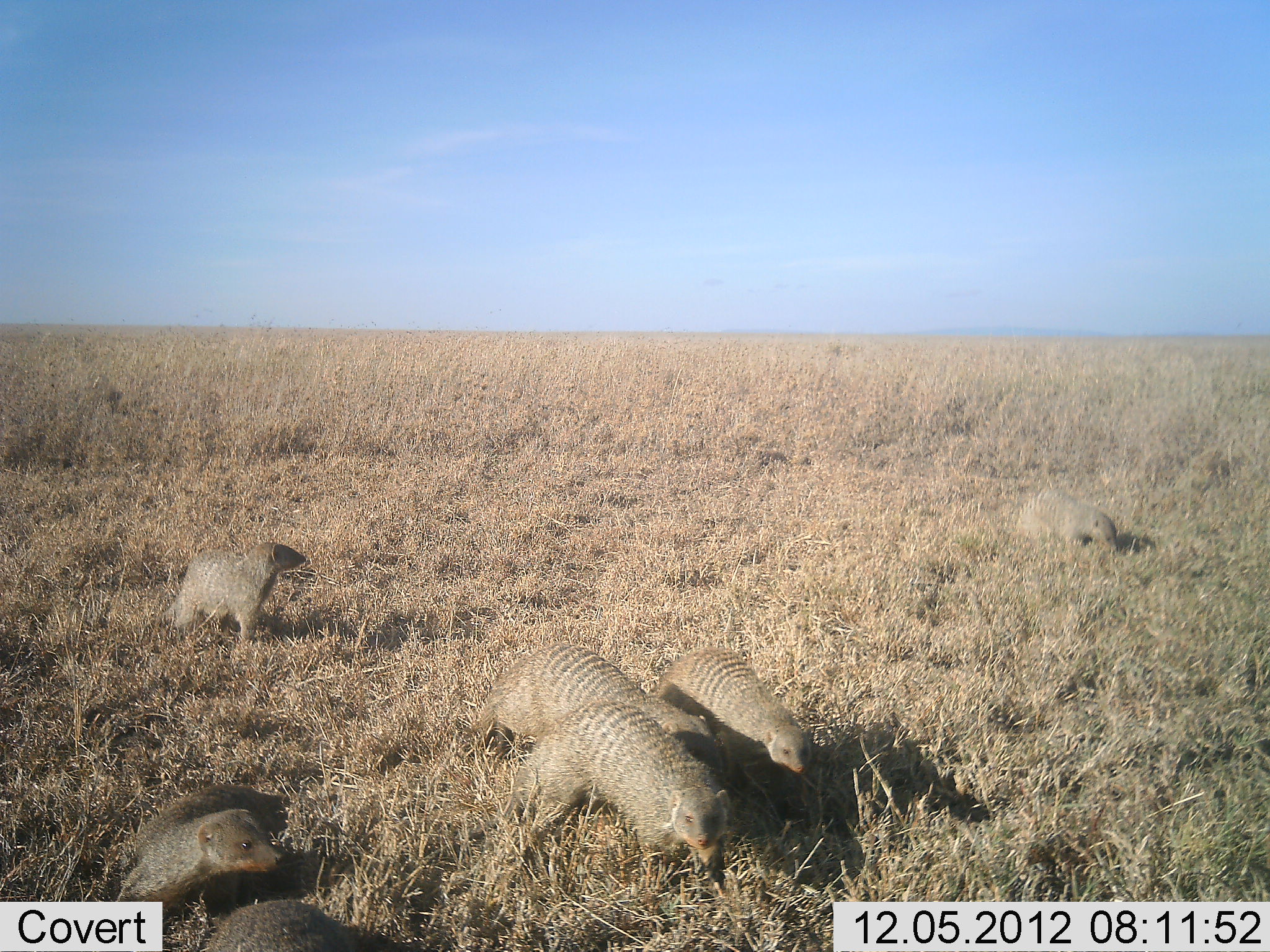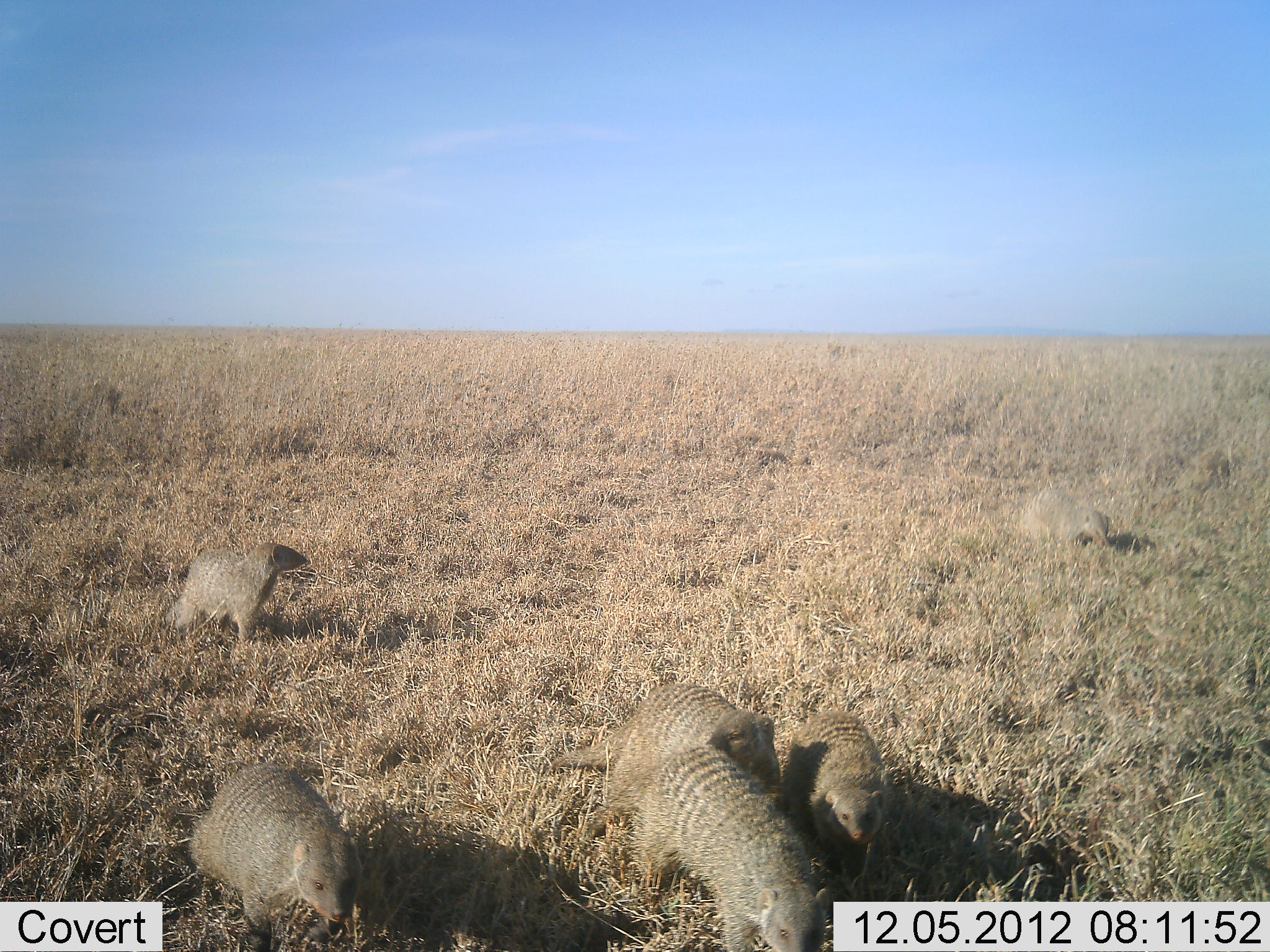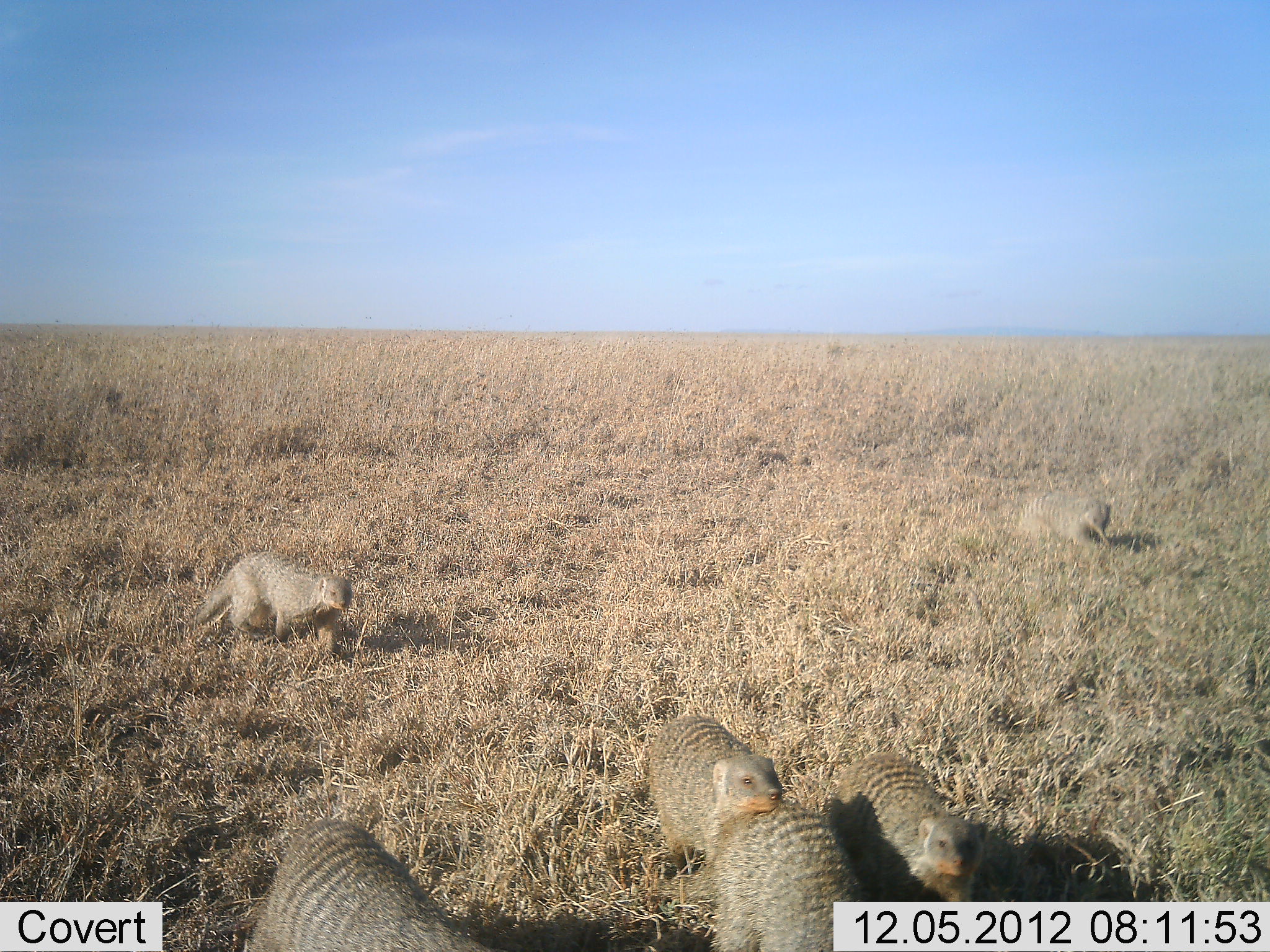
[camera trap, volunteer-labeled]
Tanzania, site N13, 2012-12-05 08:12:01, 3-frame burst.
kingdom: Animalia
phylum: Chordata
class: Mammalia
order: Carnivora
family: Herpestidae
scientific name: Herpestidae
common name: mongoose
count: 6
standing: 29%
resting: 0%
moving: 94%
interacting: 6%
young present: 0%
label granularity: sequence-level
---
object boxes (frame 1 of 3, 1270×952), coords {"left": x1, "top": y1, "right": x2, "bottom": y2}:
animal: {"left": 472, "top": 643, "right": 730, "bottom": 832}; {"left": 487, "top": 698, "right": 738, "bottom": 886}; {"left": 647, "top": 642, "right": 819, "bottom": 811}; {"left": 95, "top": 782, "right": 293, "bottom": 923}; {"left": 158, "top": 541, "right": 309, "bottom": 652}; {"left": 201, "top": 897, "right": 397, "bottom": 952}; {"left": 1014, "top": 488, "right": 1120, "bottom": 558}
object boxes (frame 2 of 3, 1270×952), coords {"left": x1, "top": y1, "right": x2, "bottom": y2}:
animal: {"left": 578, "top": 742, "right": 851, "bottom": 952}; {"left": 537, "top": 681, "right": 787, "bottom": 840}; {"left": 188, "top": 761, "right": 364, "bottom": 952}; {"left": 781, "top": 707, "right": 899, "bottom": 884}; {"left": 163, "top": 541, "right": 312, "bottom": 646}; {"left": 1013, "top": 487, "right": 1113, "bottom": 554}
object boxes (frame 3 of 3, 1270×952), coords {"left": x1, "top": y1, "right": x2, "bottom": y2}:
animal: {"left": 241, "top": 819, "right": 509, "bottom": 952}; {"left": 657, "top": 805, "right": 866, "bottom": 952}; {"left": 826, "top": 752, "right": 991, "bottom": 902}; {"left": 644, "top": 714, "right": 785, "bottom": 873}; {"left": 182, "top": 551, "right": 354, "bottom": 659}; {"left": 1013, "top": 491, "right": 1115, "bottom": 555}